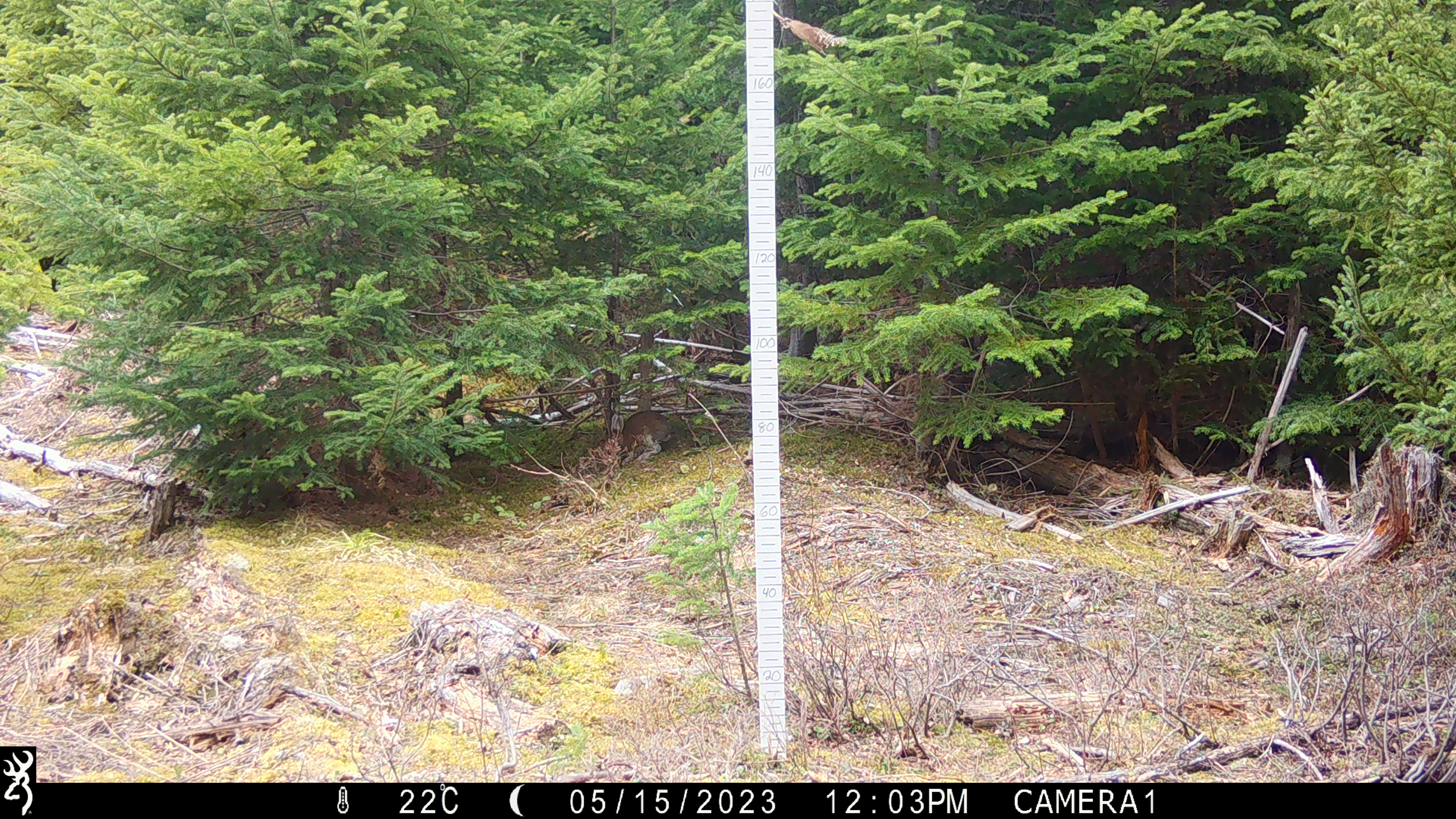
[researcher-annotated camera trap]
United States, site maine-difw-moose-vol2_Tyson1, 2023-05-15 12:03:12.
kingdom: Animalia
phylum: Chordata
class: Mammalia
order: Lagomorpha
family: Leporidae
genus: Lepus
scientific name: Lepus americanus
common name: snowshoe hare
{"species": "snowshoe hare (Lepus americanus)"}